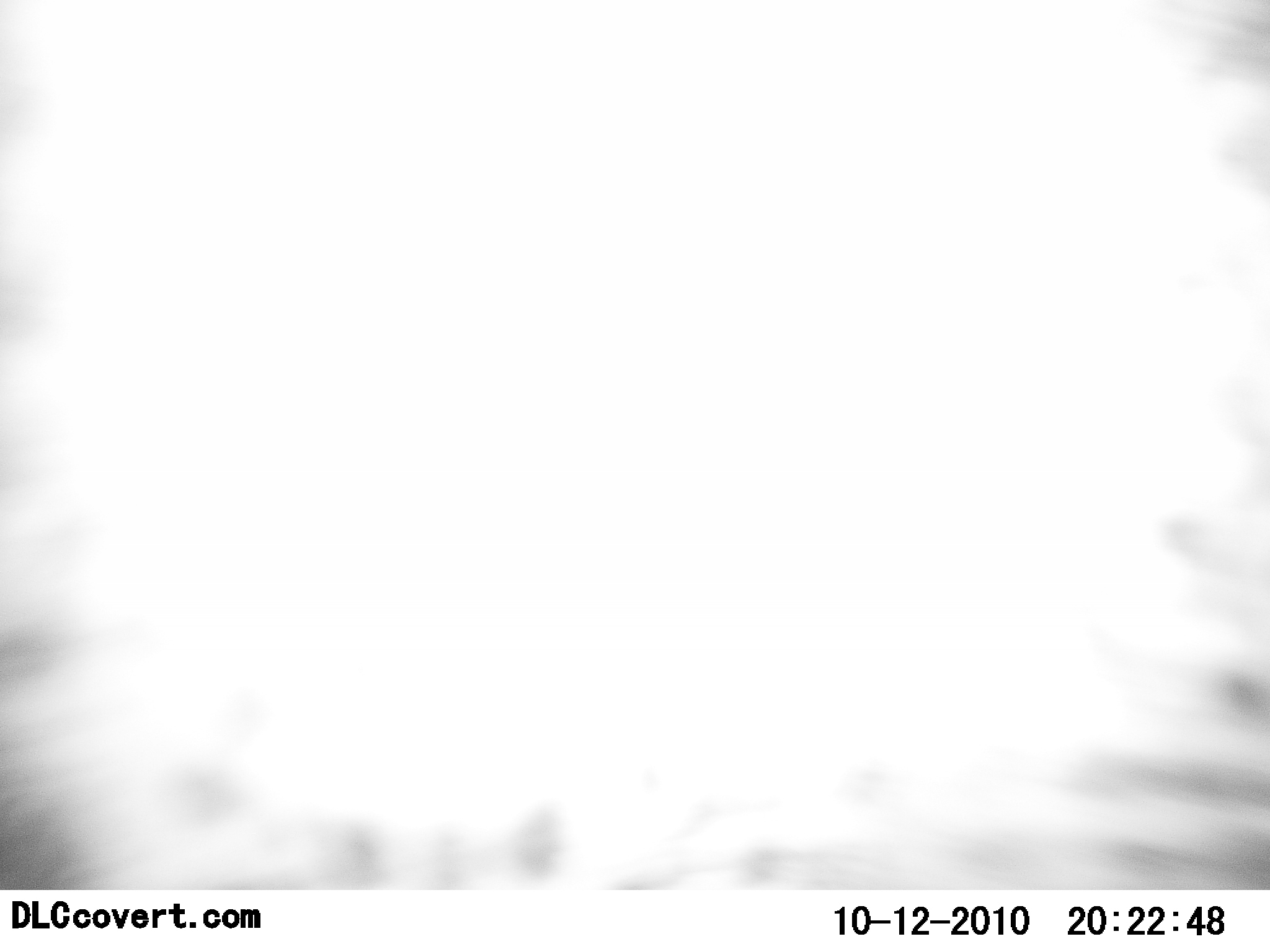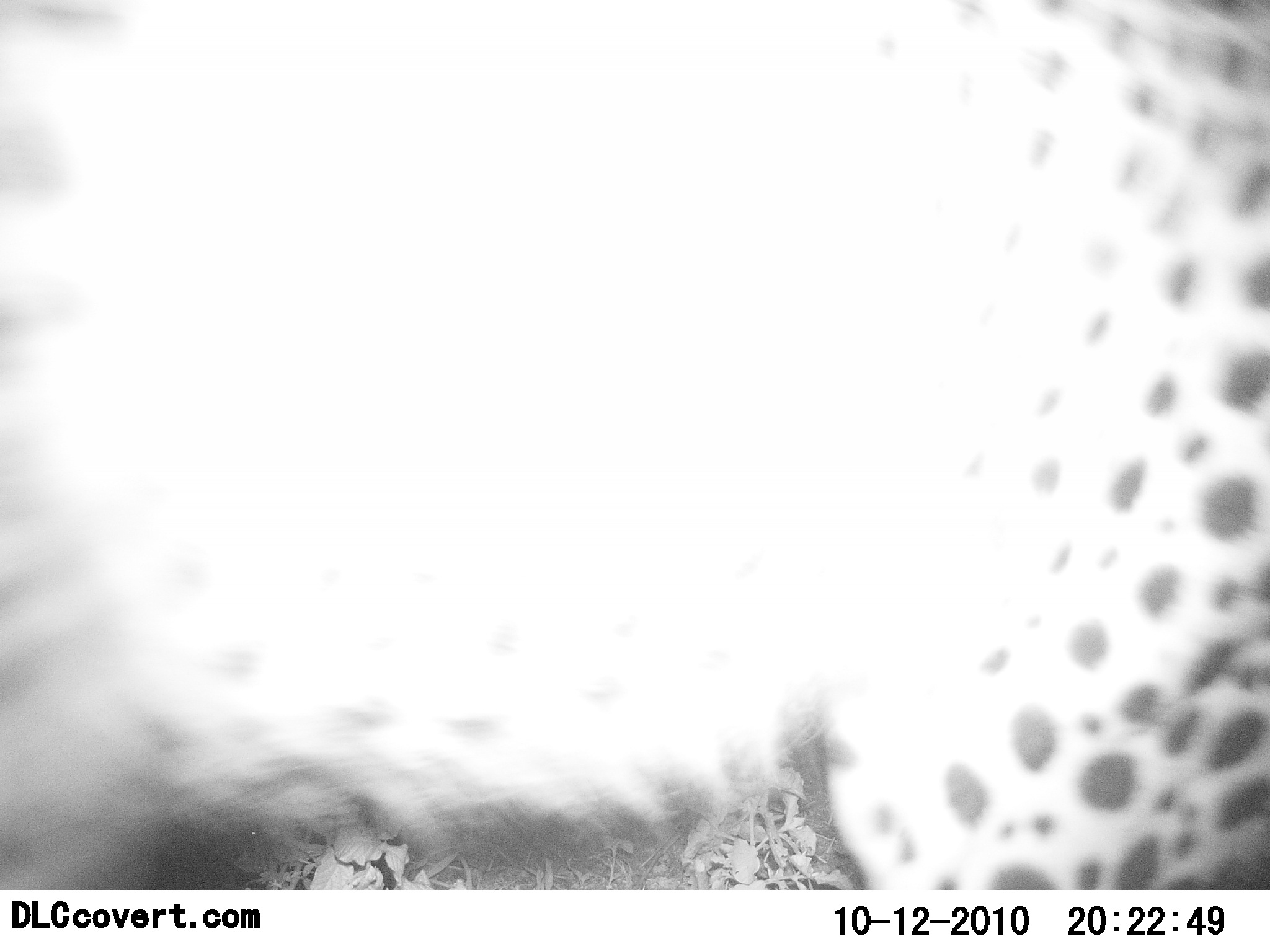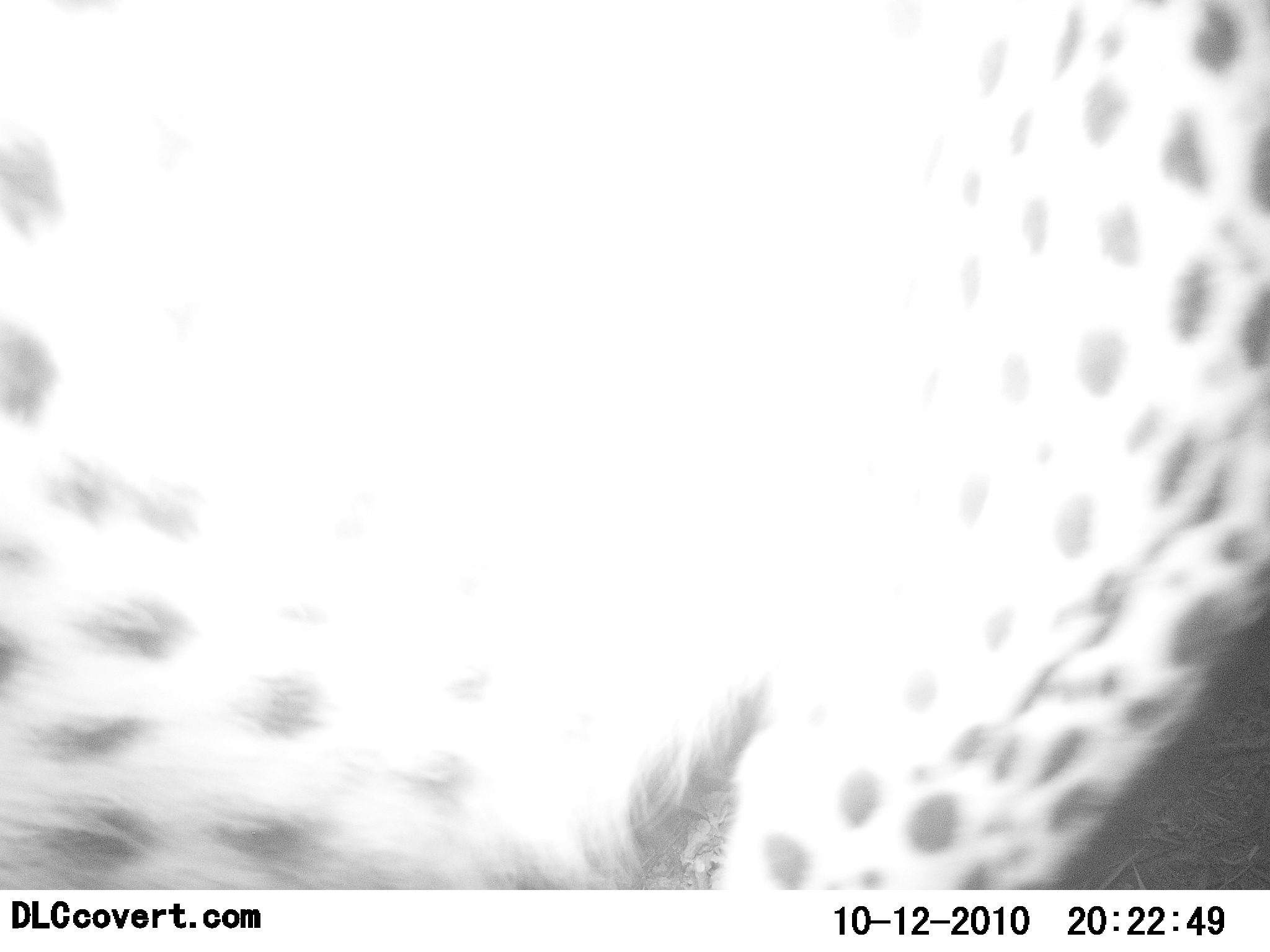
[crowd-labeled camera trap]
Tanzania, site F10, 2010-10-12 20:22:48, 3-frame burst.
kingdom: Animalia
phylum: Chordata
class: Mammalia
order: Carnivora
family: Felidae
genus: Acinonyx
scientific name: Acinonyx jubatus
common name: cheetah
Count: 1.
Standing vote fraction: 44%.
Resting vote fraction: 6%.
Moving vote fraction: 62%.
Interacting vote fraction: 0%.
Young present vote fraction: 6%.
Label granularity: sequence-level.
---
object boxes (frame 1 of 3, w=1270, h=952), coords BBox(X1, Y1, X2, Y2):
animal: BBox(0, 1, 1269, 889)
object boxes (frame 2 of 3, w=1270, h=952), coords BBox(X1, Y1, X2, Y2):
animal: BBox(1, 0, 1270, 890)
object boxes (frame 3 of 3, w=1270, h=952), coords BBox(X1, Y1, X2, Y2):
animal: BBox(1, 1, 1270, 889)